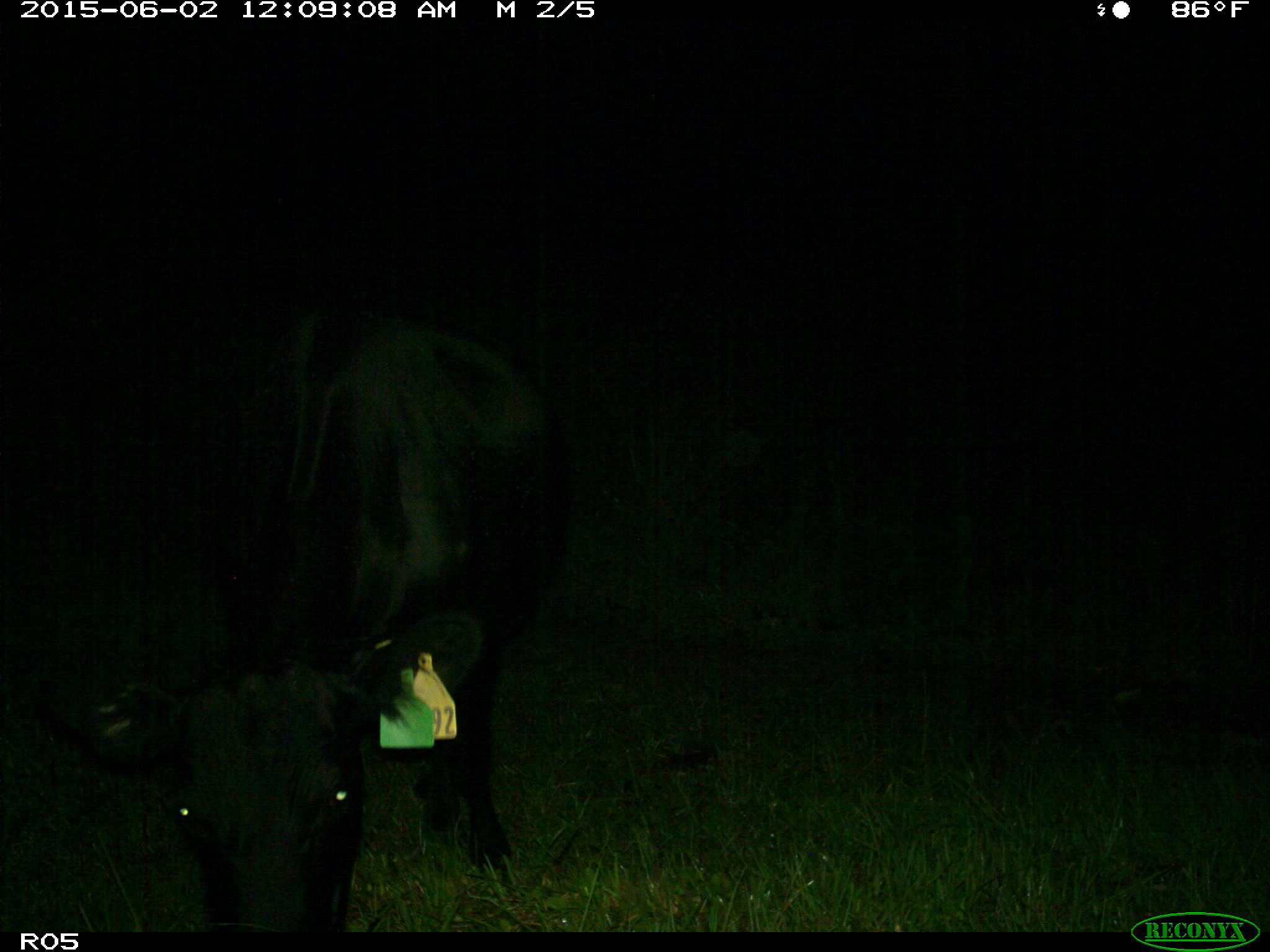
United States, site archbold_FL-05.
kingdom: Animalia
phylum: Chordata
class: Mammalia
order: Artiodactyla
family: Bovidae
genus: Bos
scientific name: Bos taurus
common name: domestic cow